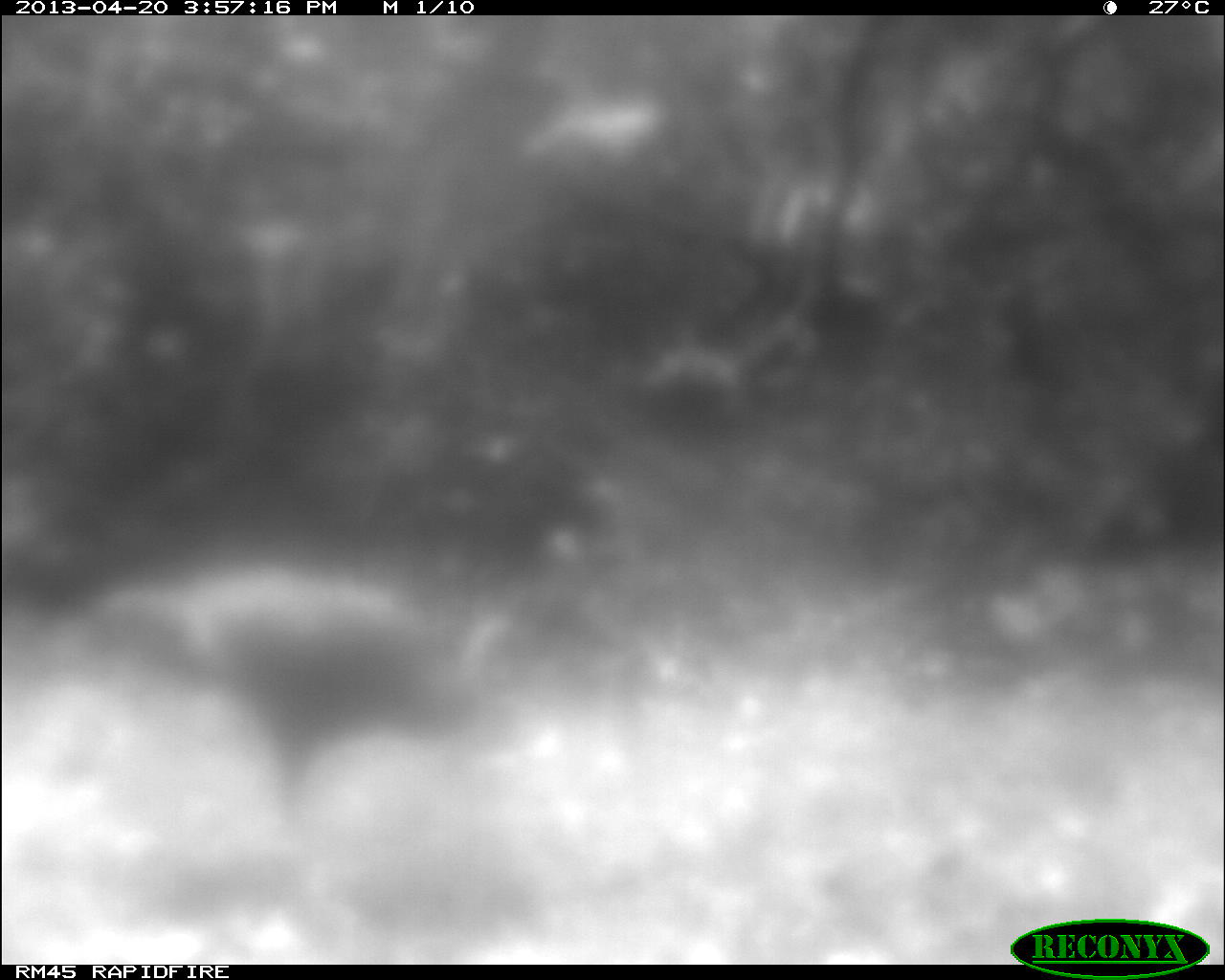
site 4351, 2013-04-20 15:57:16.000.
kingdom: Animalia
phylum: Chordata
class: Aves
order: Galliformes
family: Phasianidae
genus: Meleagris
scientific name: Meleagris ocellata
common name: ocellated turkey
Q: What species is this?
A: Meleagris ocellata (ocellated turkey).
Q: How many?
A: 1.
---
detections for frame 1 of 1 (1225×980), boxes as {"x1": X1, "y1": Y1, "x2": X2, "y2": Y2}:
meleagris ocellata: {"x1": 83, "y1": 554, "x2": 532, "y2": 833}